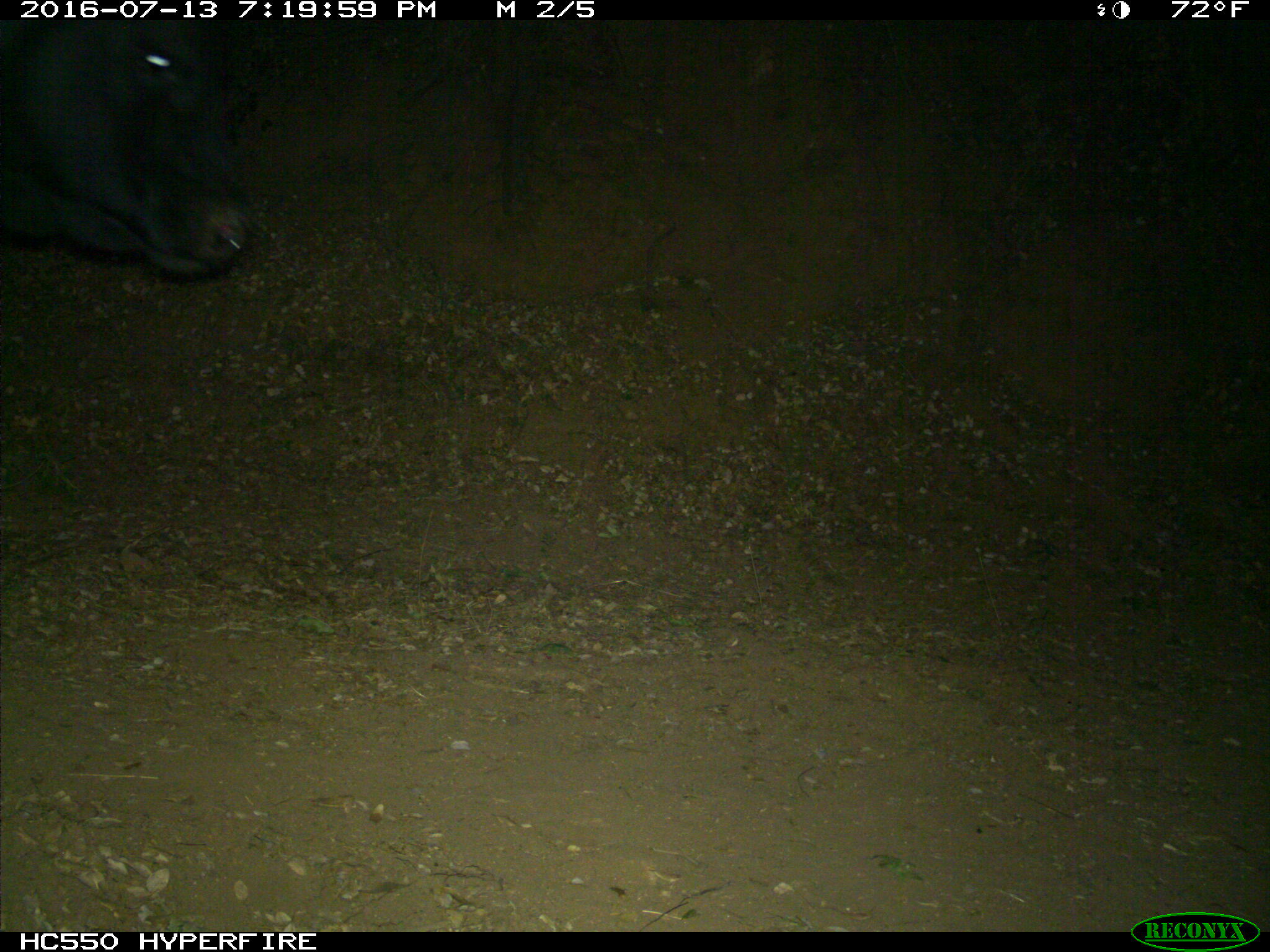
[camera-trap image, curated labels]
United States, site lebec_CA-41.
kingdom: Animalia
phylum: Chordata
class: Mammalia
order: Artiodactyla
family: Bovidae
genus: Bos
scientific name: Bos taurus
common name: domestic cow